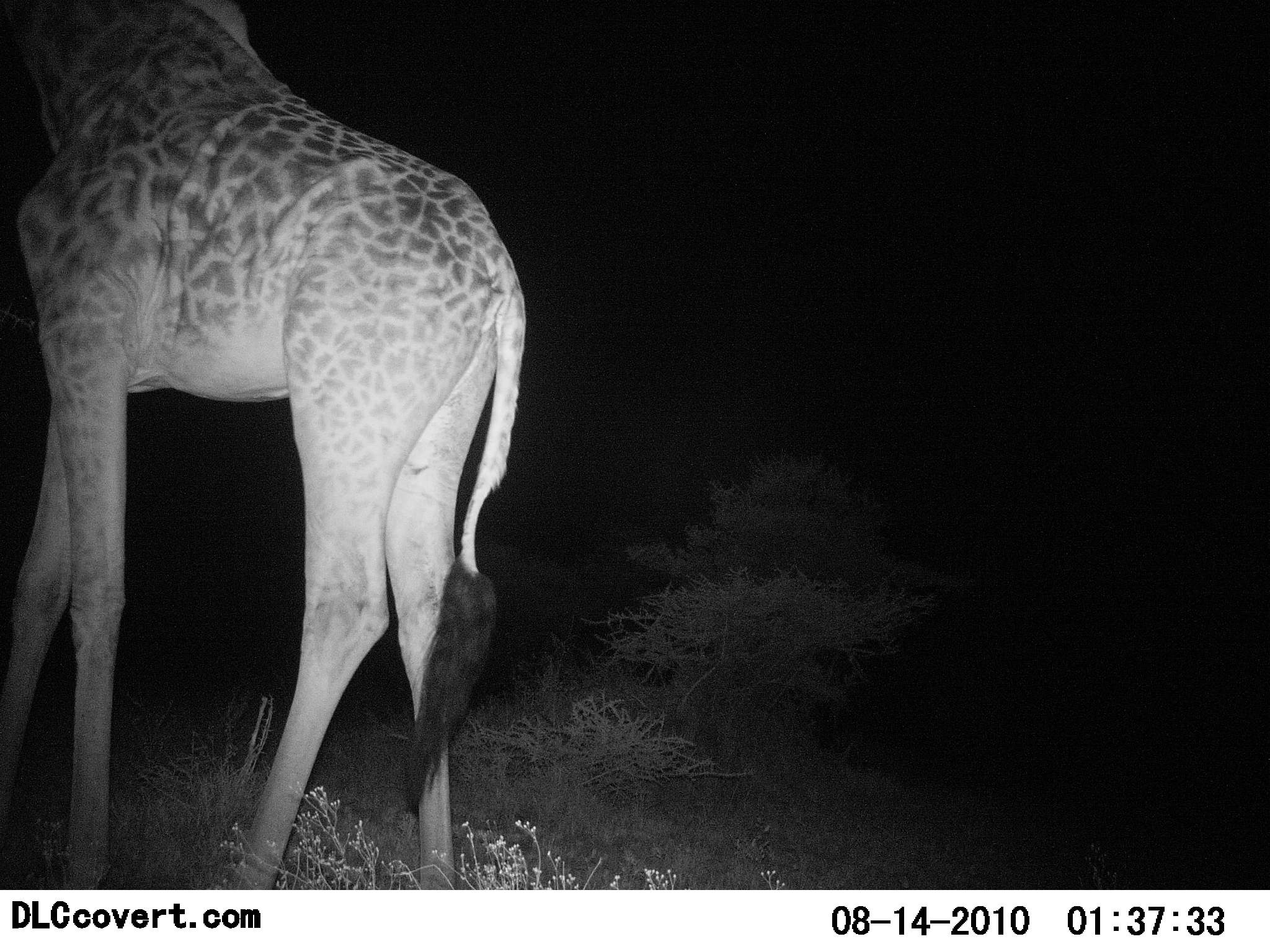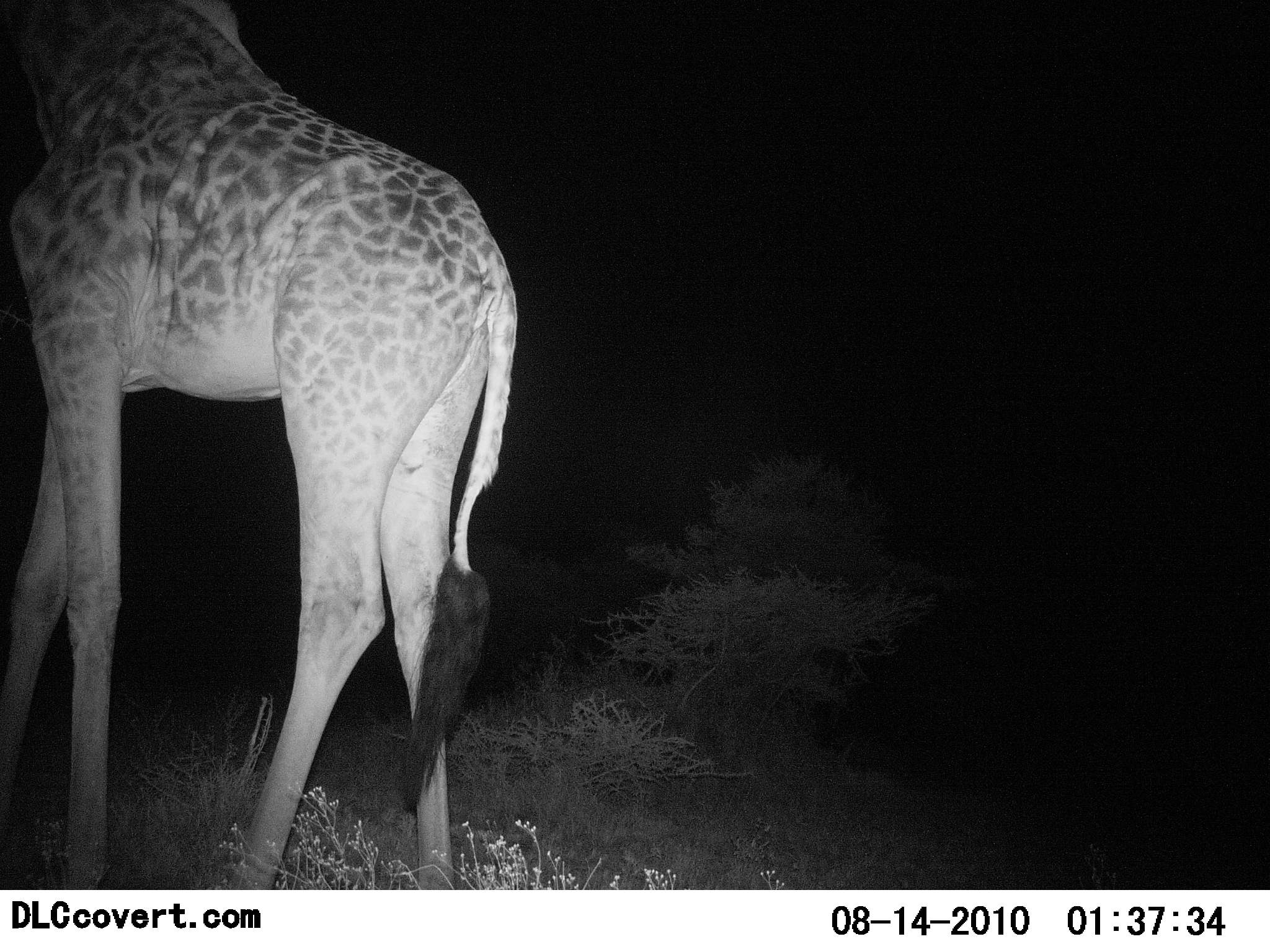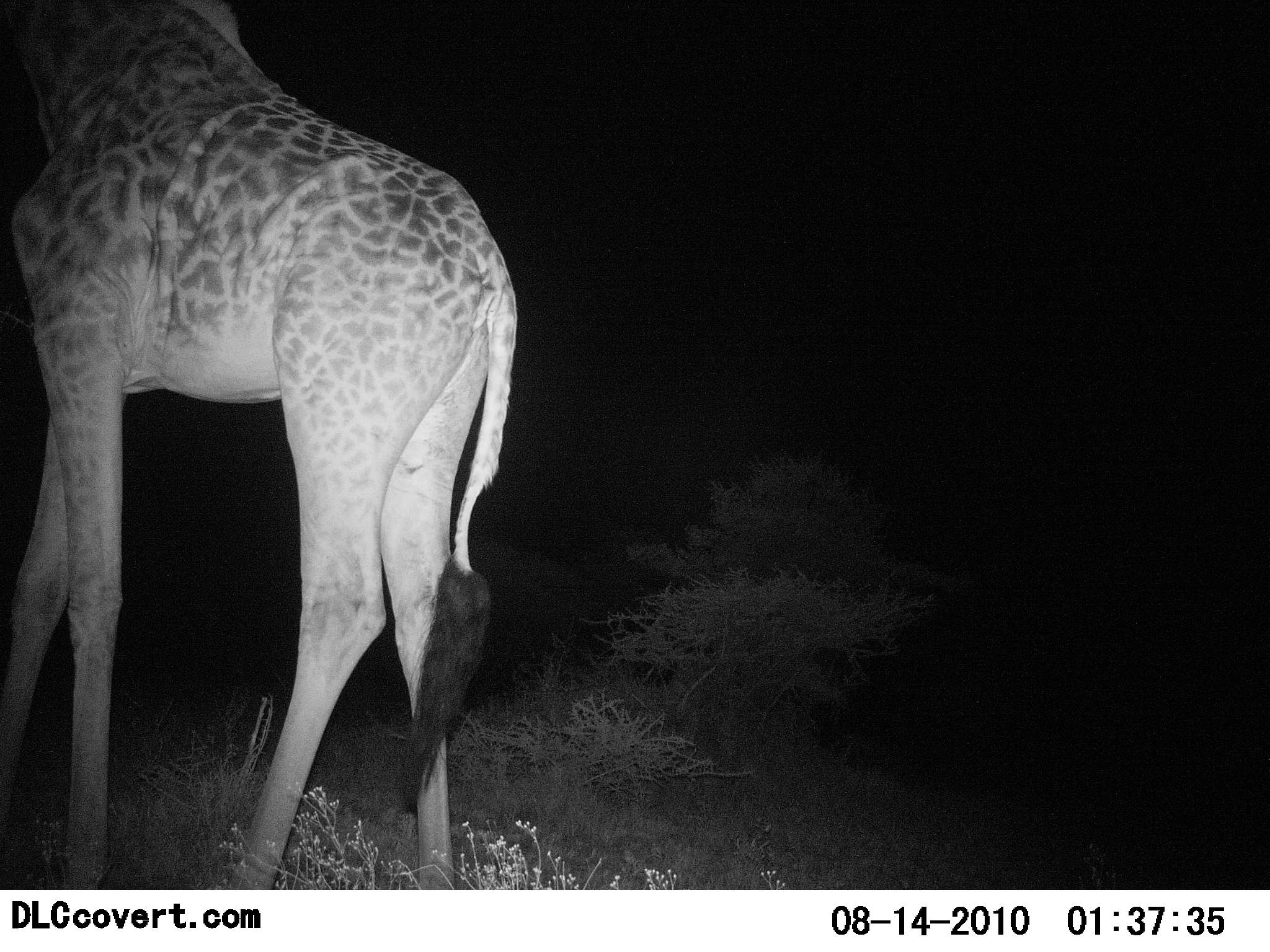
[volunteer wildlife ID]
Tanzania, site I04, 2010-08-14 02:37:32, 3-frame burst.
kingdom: Animalia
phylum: Chordata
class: Mammalia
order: Artiodactyla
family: Giraffidae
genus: Giraffa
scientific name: Giraffa camelopardalis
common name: giraffe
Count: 1.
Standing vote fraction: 85%.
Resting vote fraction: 0%.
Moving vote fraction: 8%.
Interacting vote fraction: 0%.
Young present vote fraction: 0%.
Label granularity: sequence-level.